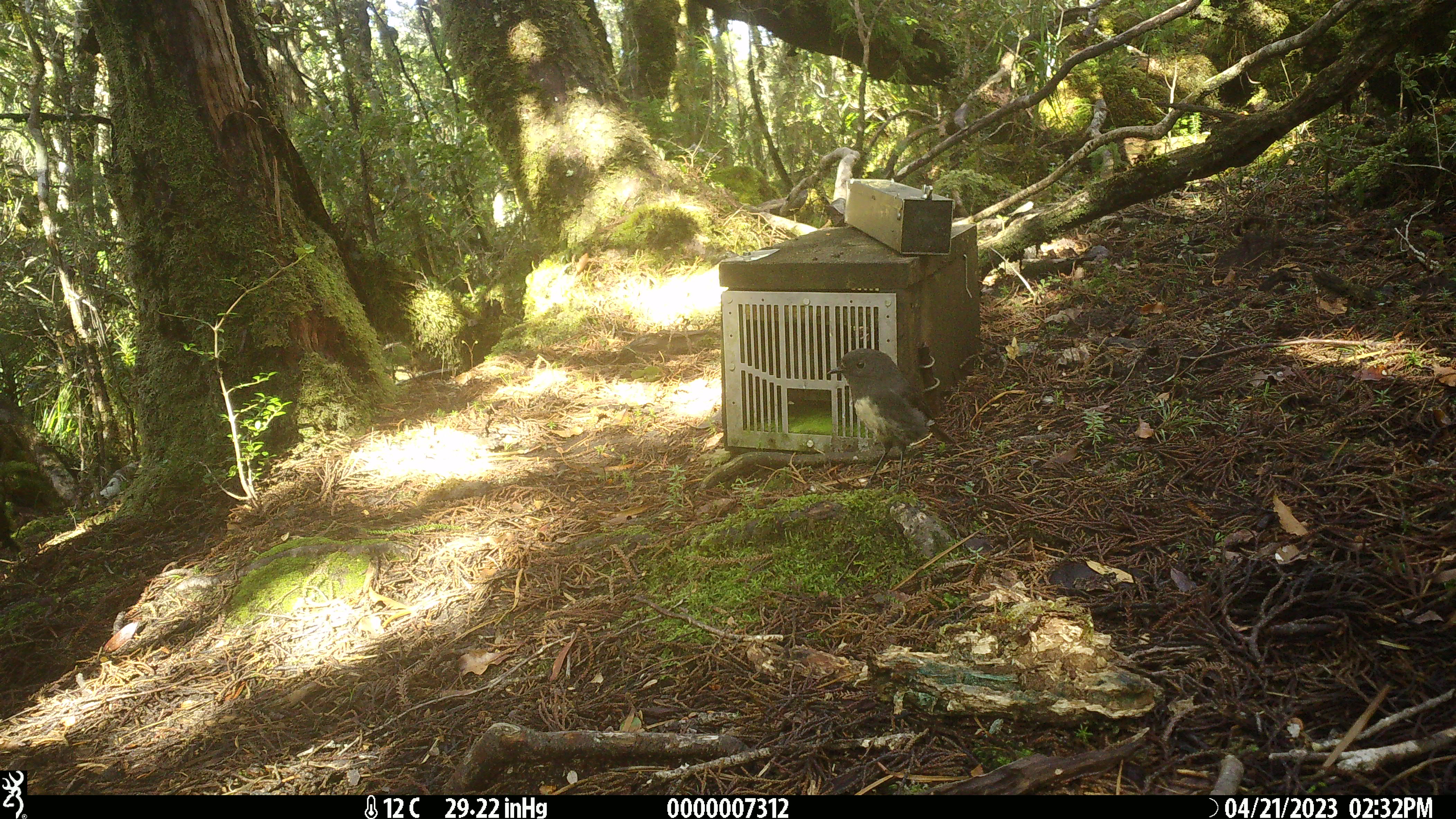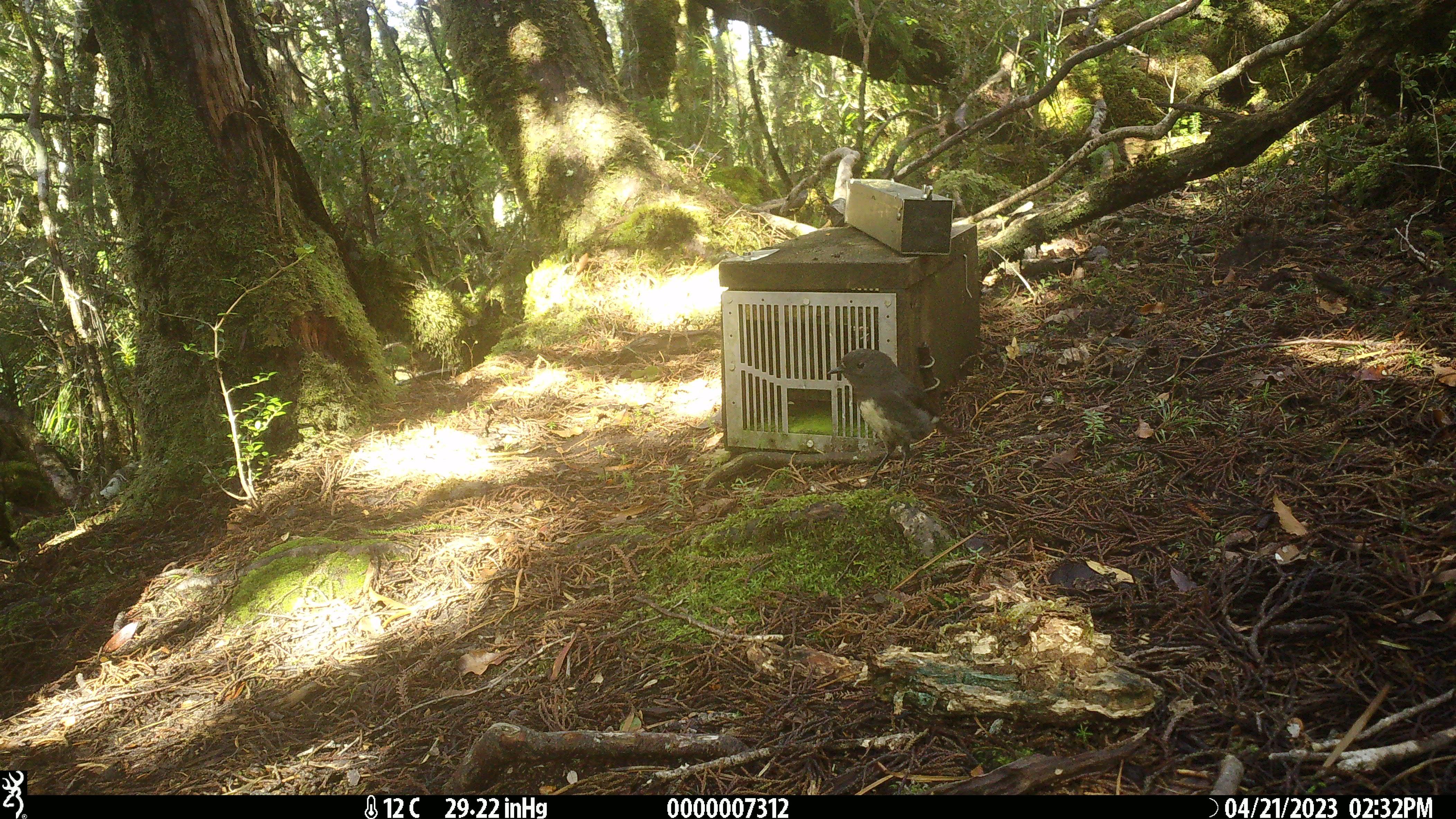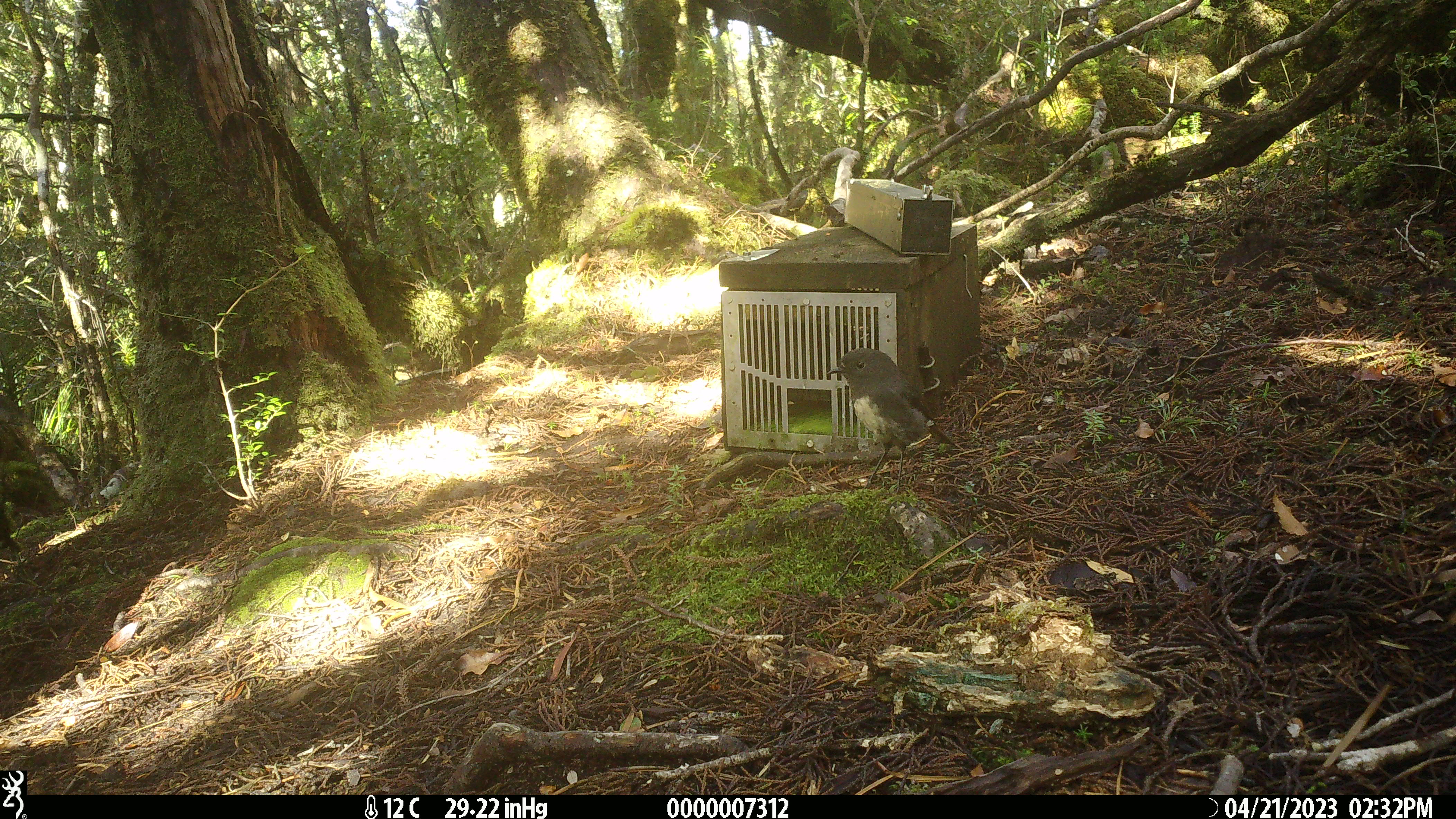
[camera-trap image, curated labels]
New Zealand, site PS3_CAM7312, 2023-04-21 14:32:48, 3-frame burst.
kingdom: Animalia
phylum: Chordata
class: Aves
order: Passeriformes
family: Petroicidae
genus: Petroica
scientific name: Petroica australis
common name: new zealand robin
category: robin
Robin (new zealand robin) (Petroica australis).